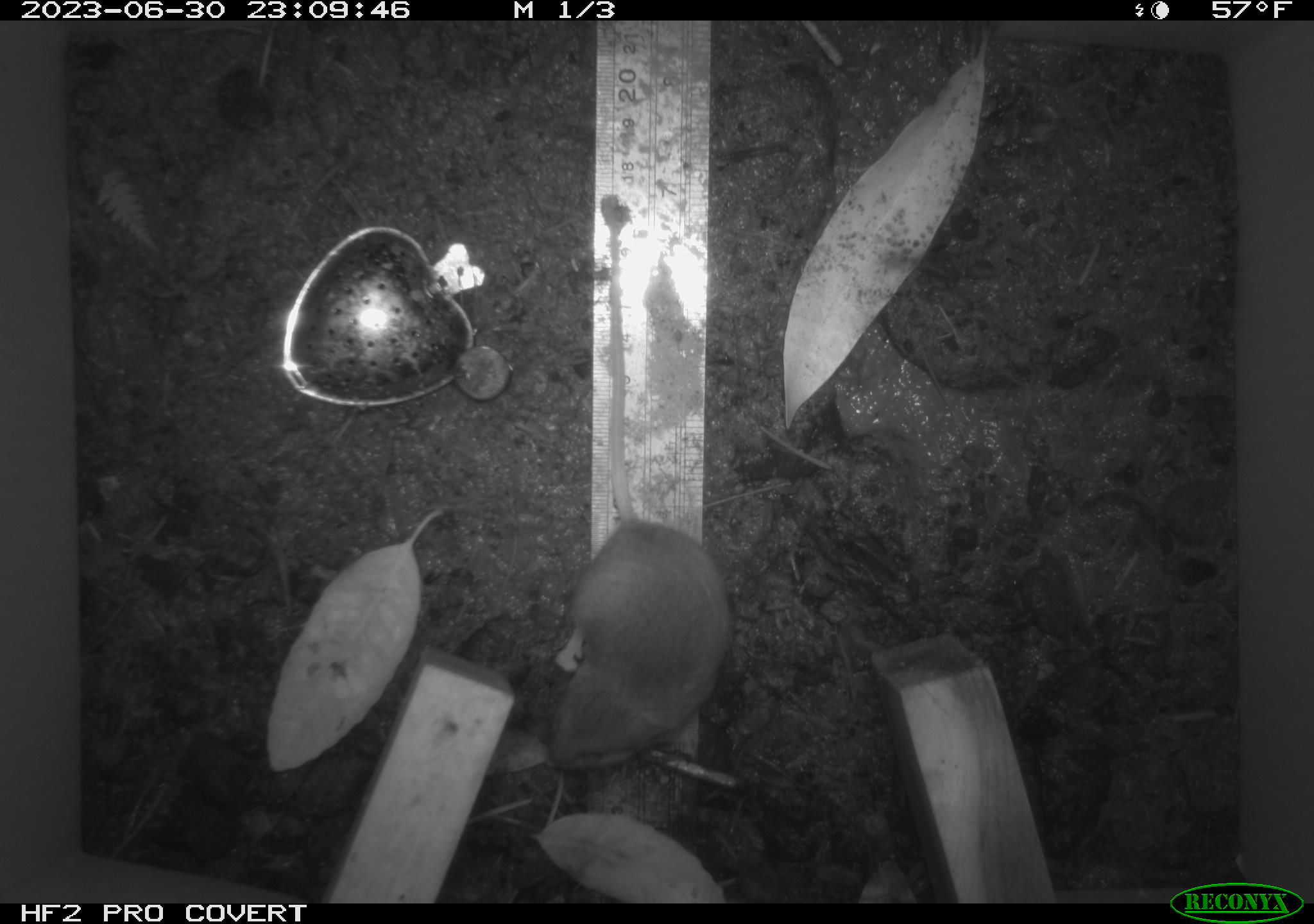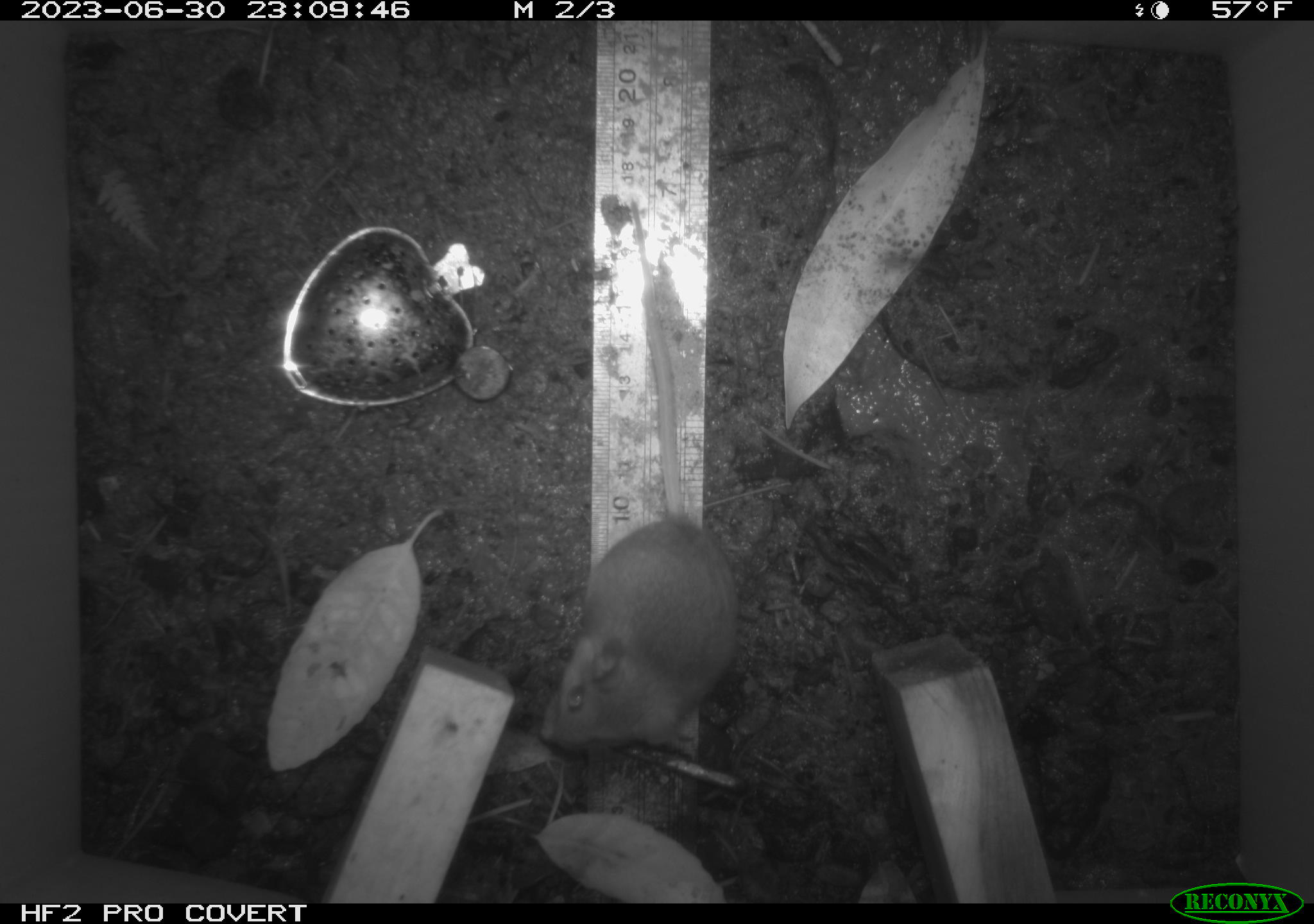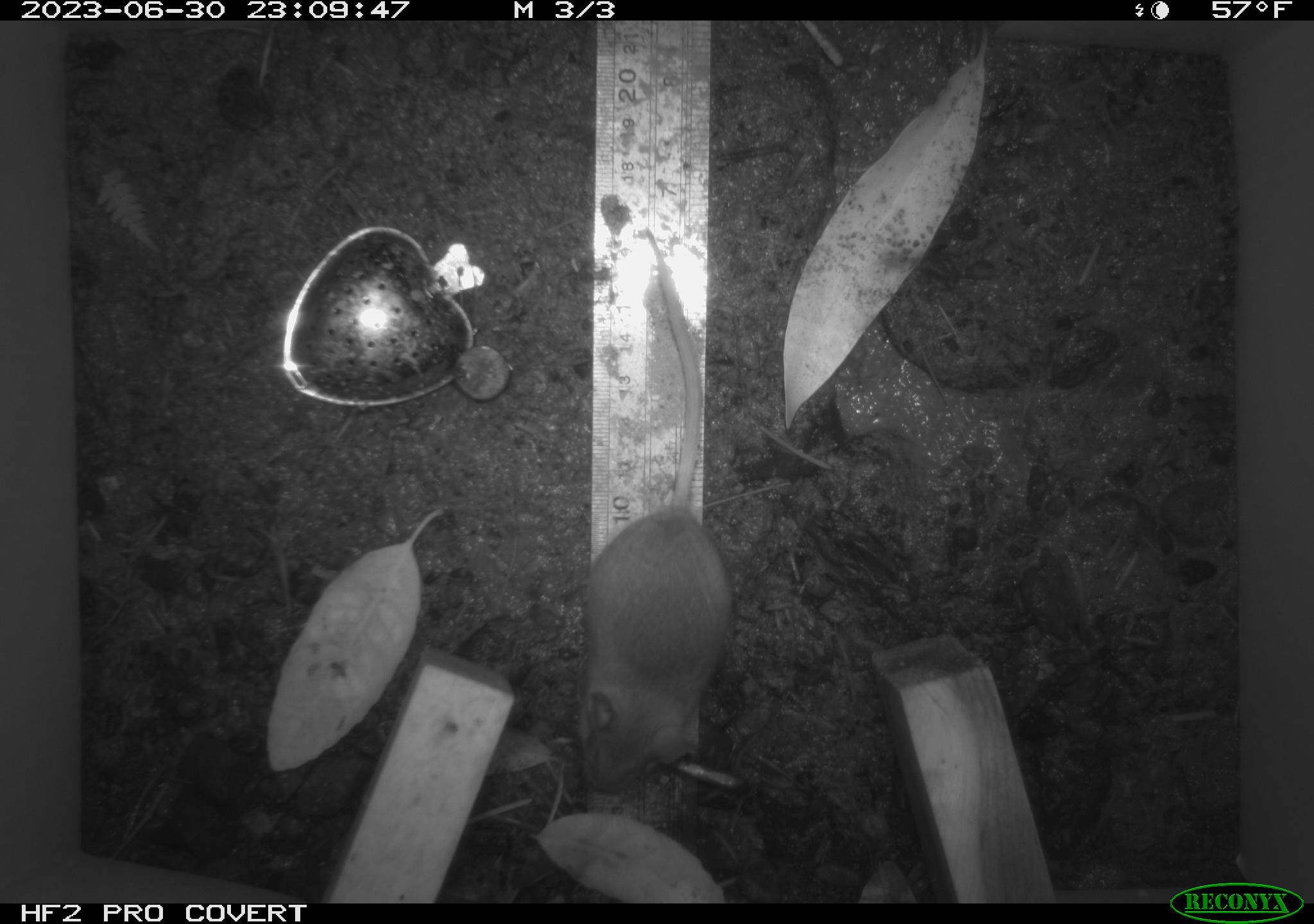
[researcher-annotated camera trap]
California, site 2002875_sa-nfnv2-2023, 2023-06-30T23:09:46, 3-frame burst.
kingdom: Animalia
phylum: Chordata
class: Mammalia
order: Rodentia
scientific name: Rodentia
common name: mouse species